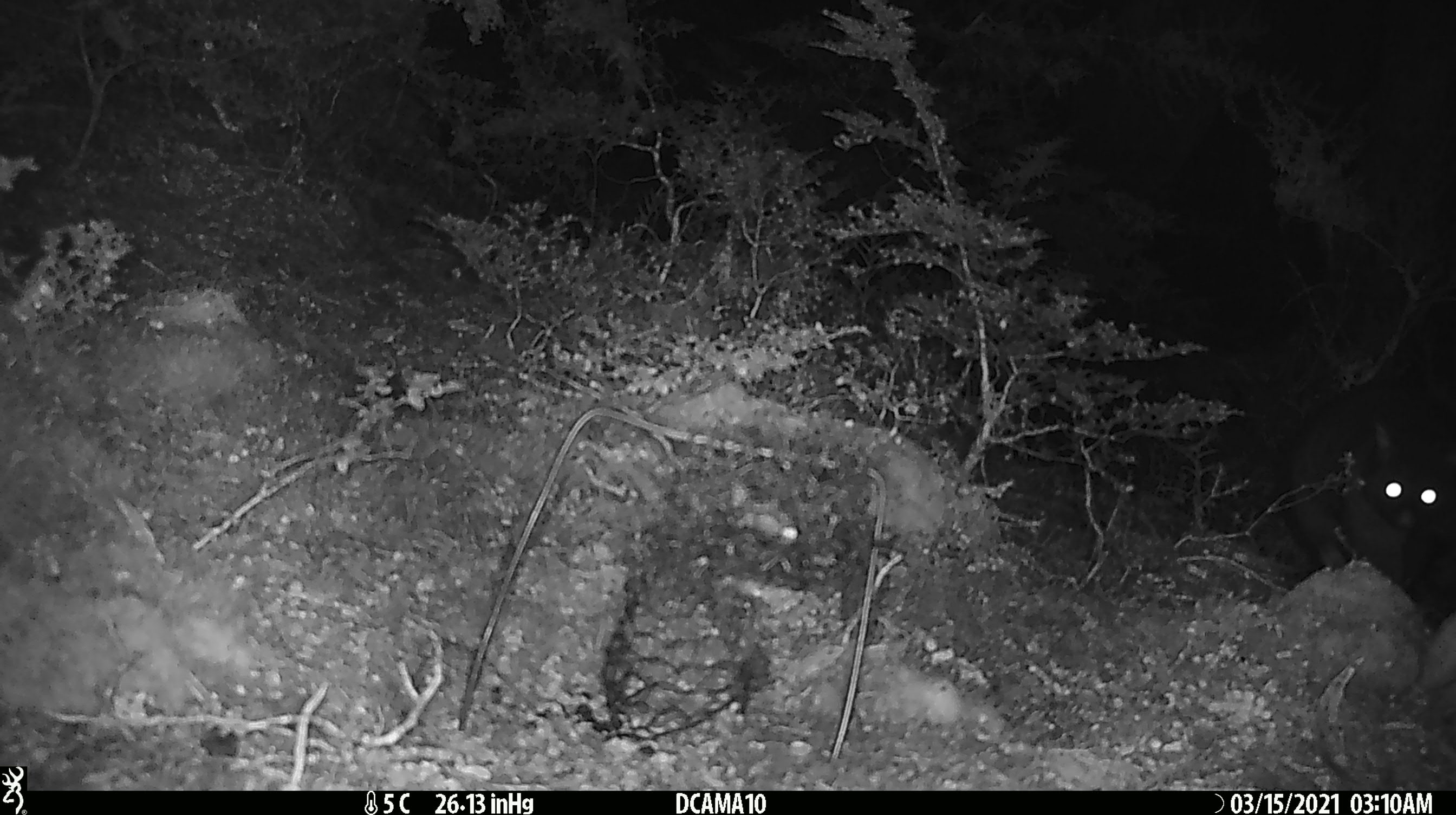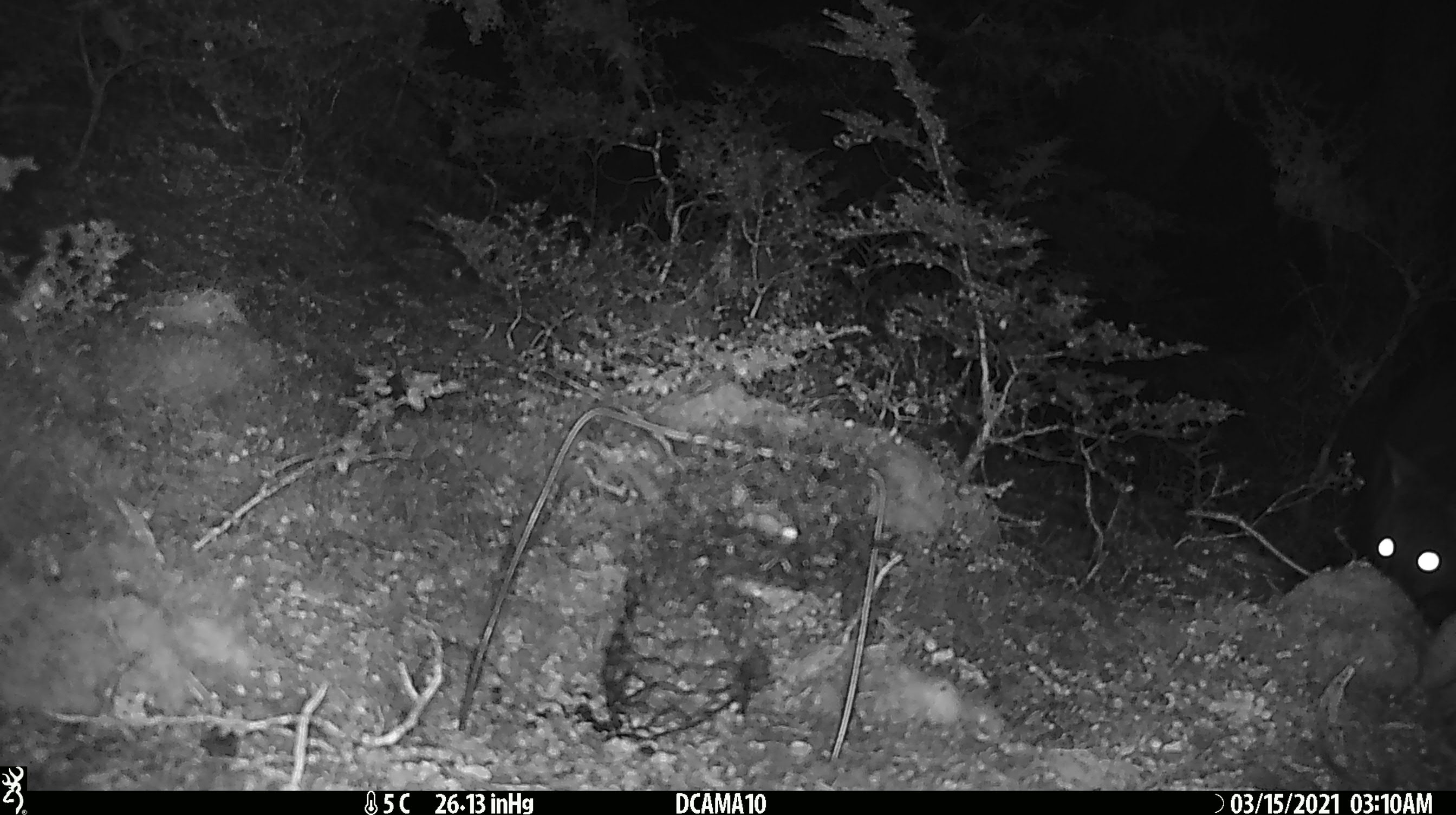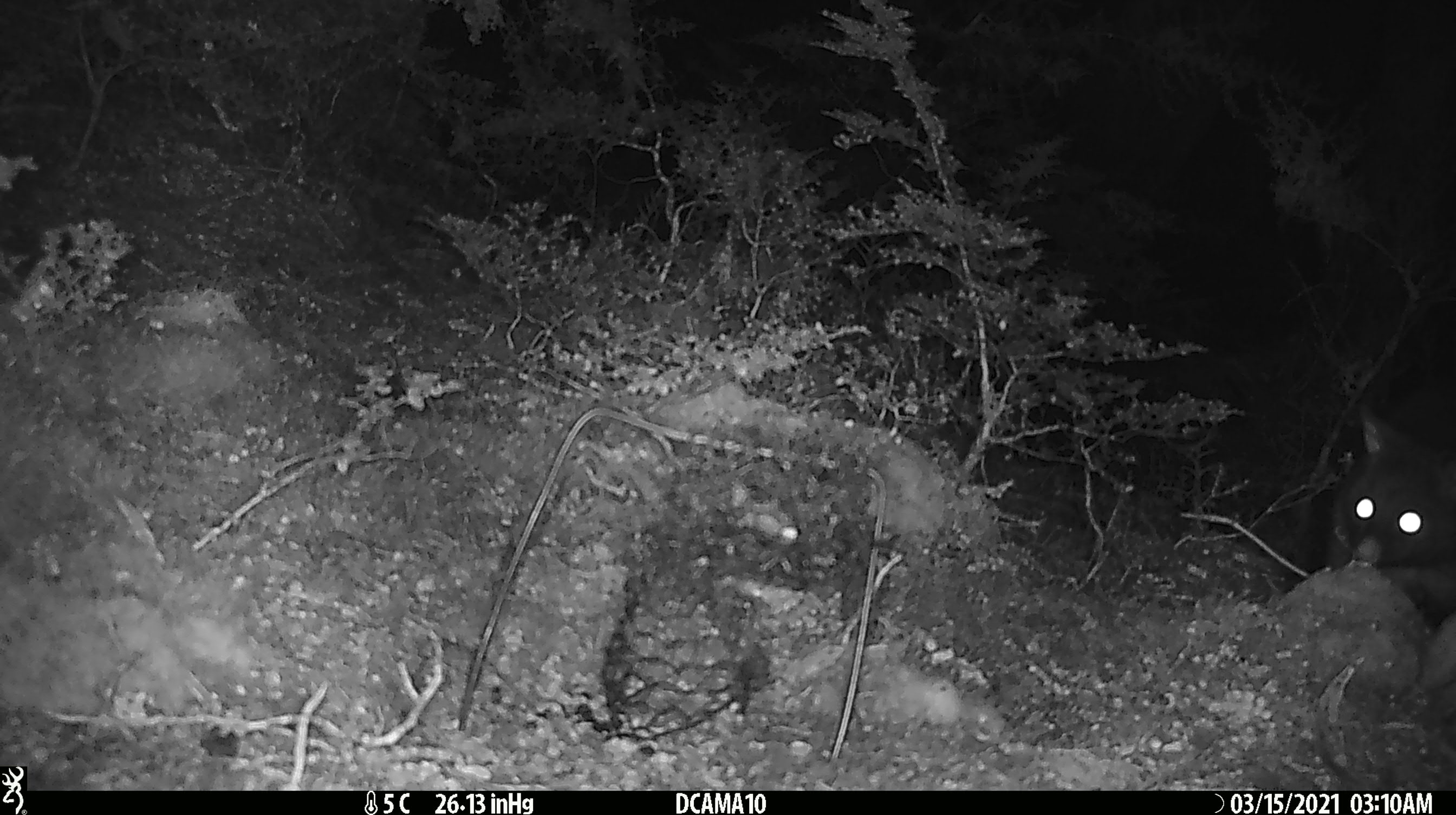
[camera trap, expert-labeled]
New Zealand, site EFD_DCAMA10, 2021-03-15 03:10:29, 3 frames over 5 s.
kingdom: Animalia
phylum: Chordata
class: Mammalia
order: Diprotodontia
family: Phalangeridae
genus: Trichosurus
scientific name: Trichosurus vulpecula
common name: common brushtail possum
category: possum